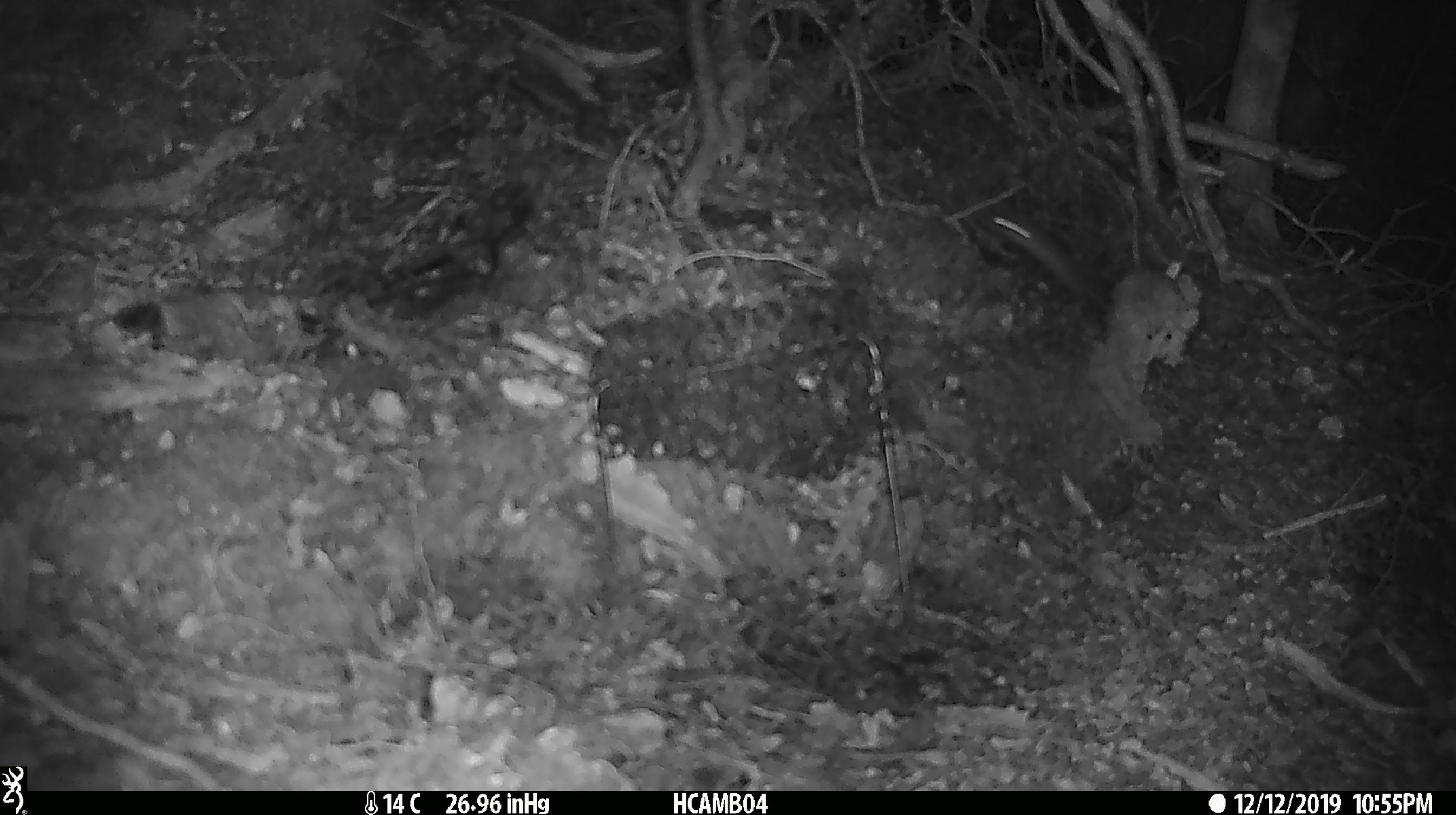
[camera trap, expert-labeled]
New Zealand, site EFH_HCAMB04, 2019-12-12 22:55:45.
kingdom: Animalia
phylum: Chordata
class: Mammalia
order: Rodentia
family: Muridae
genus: Mus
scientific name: Mus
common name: mouse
Mouse (Mus).